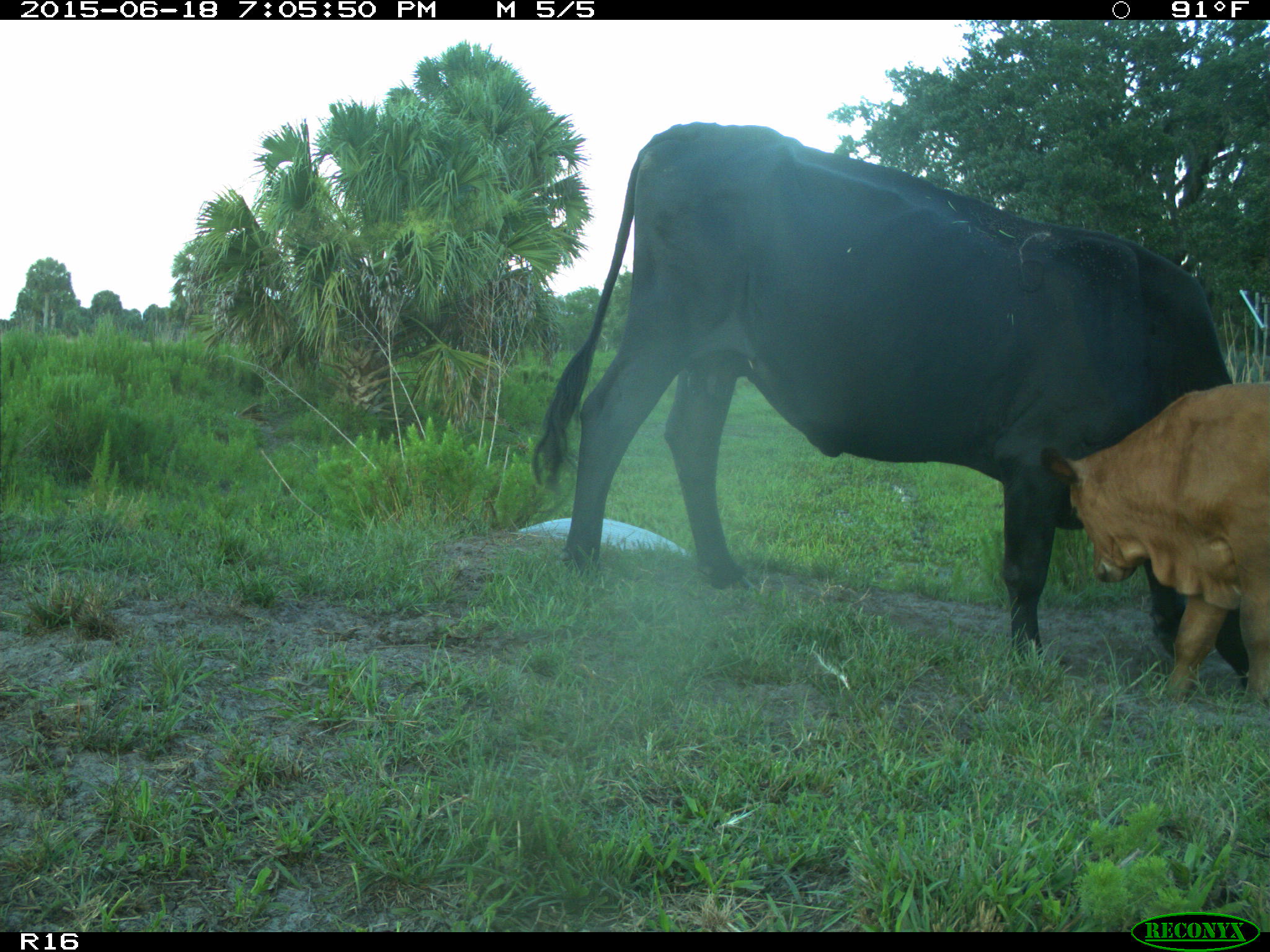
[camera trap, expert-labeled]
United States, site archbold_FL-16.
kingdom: Animalia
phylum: Chordata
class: Mammalia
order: Artiodactyla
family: Bovidae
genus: Bos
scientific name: Bos taurus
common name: domestic cow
Bos taurus (domestic cow).